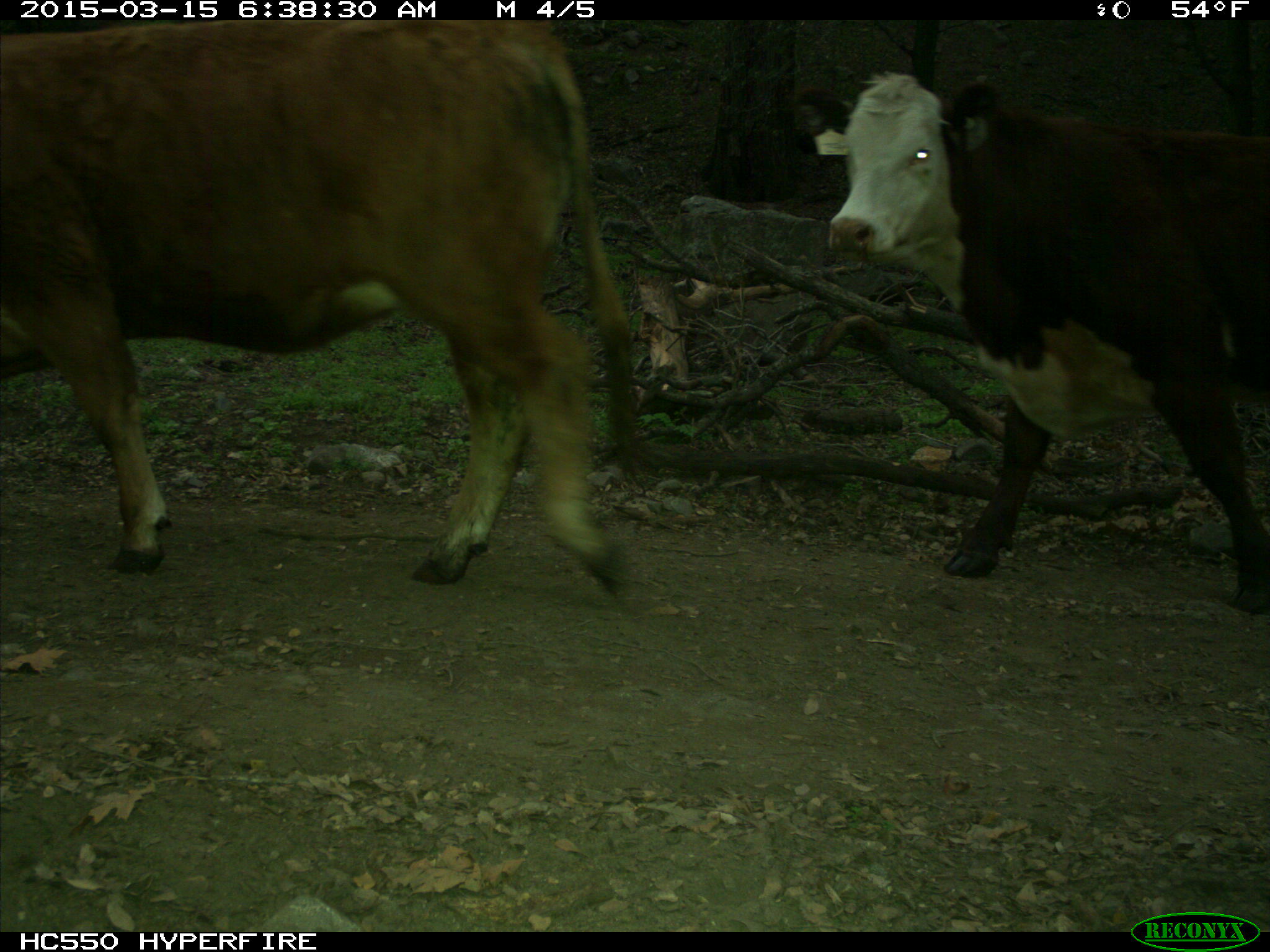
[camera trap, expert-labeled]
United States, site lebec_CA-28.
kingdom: Animalia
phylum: Chordata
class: Mammalia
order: Artiodactyla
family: Bovidae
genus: Bos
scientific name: Bos taurus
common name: domestic cow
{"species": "Bos taurus (domestic cow)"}